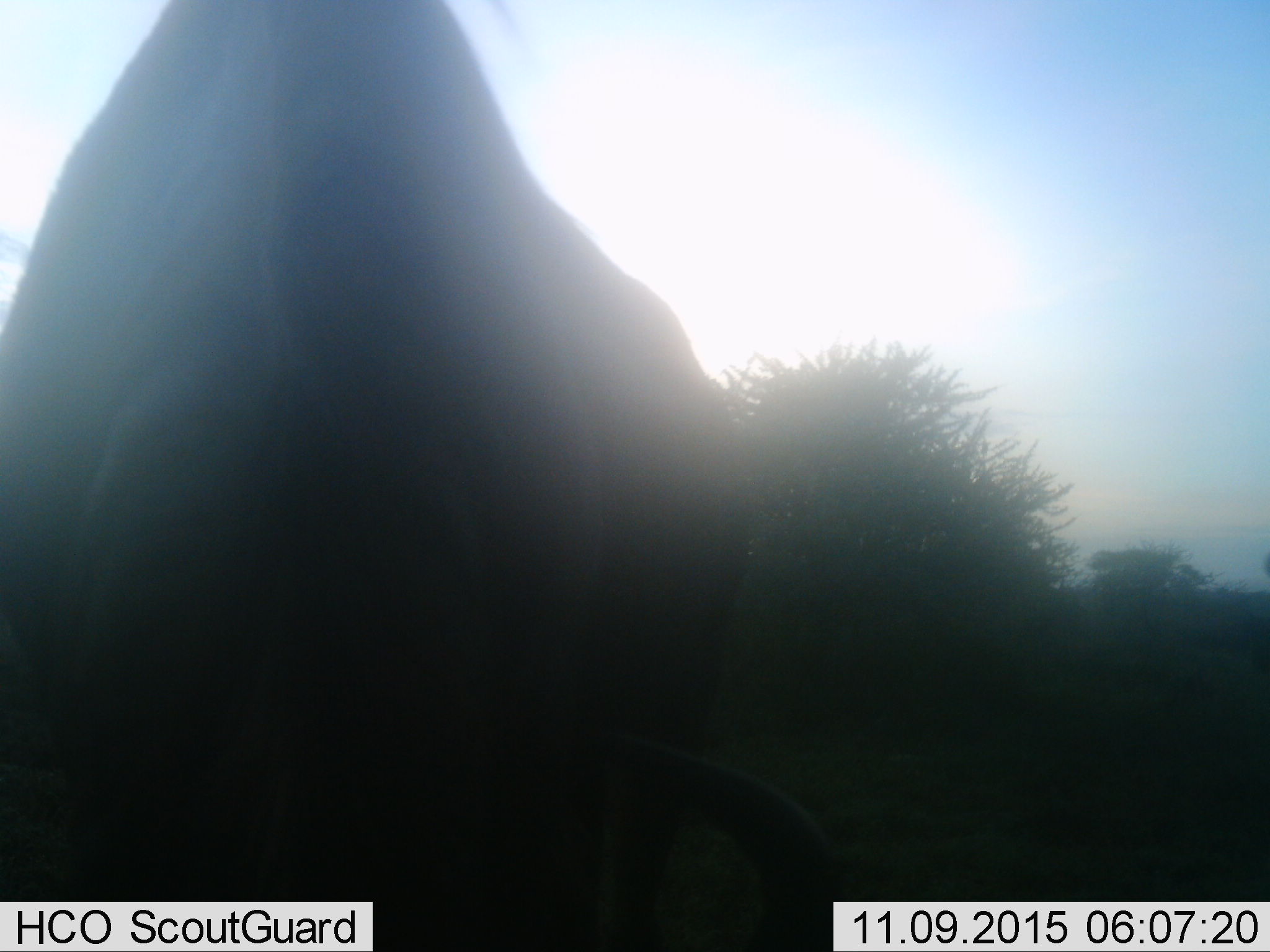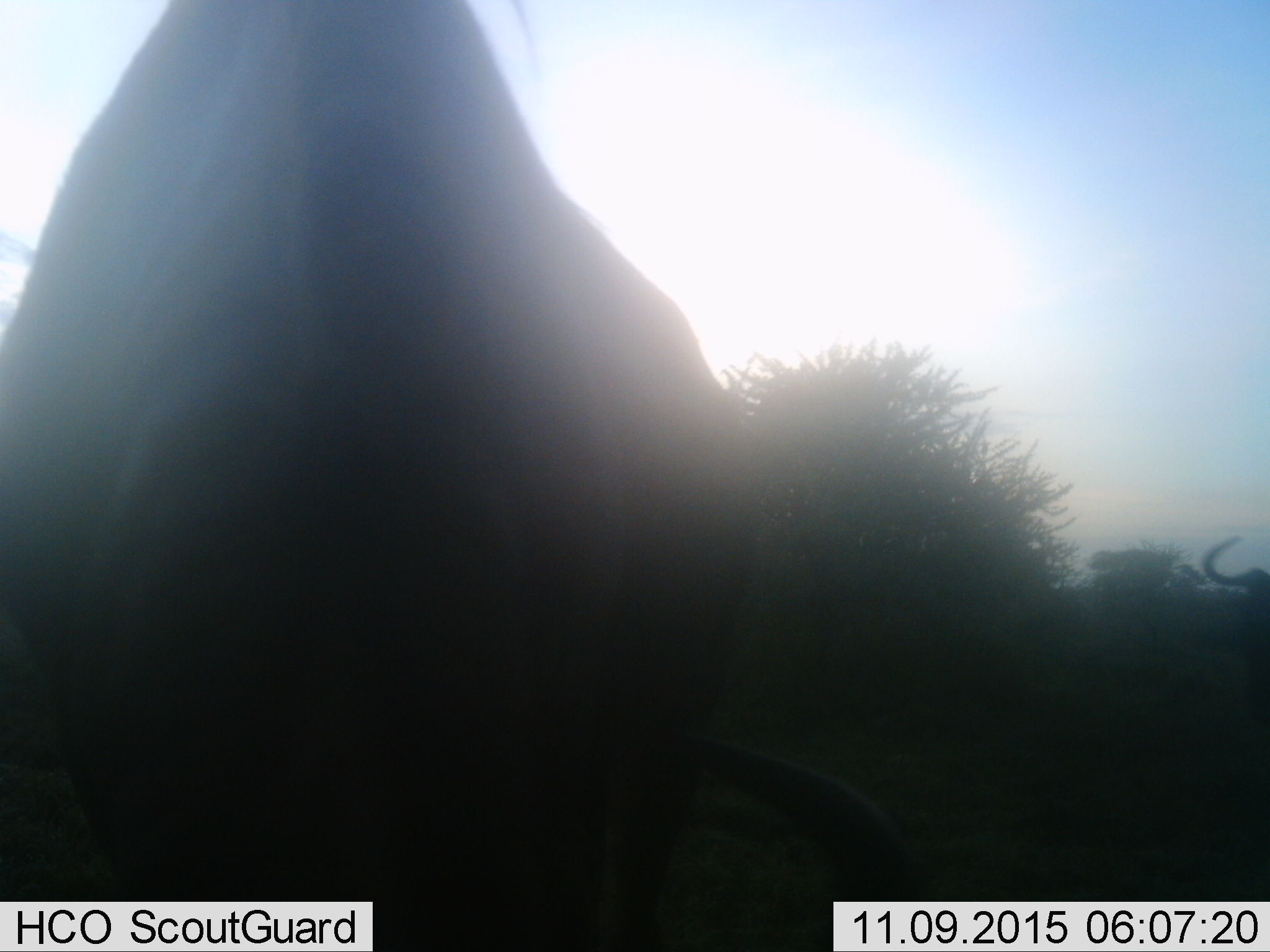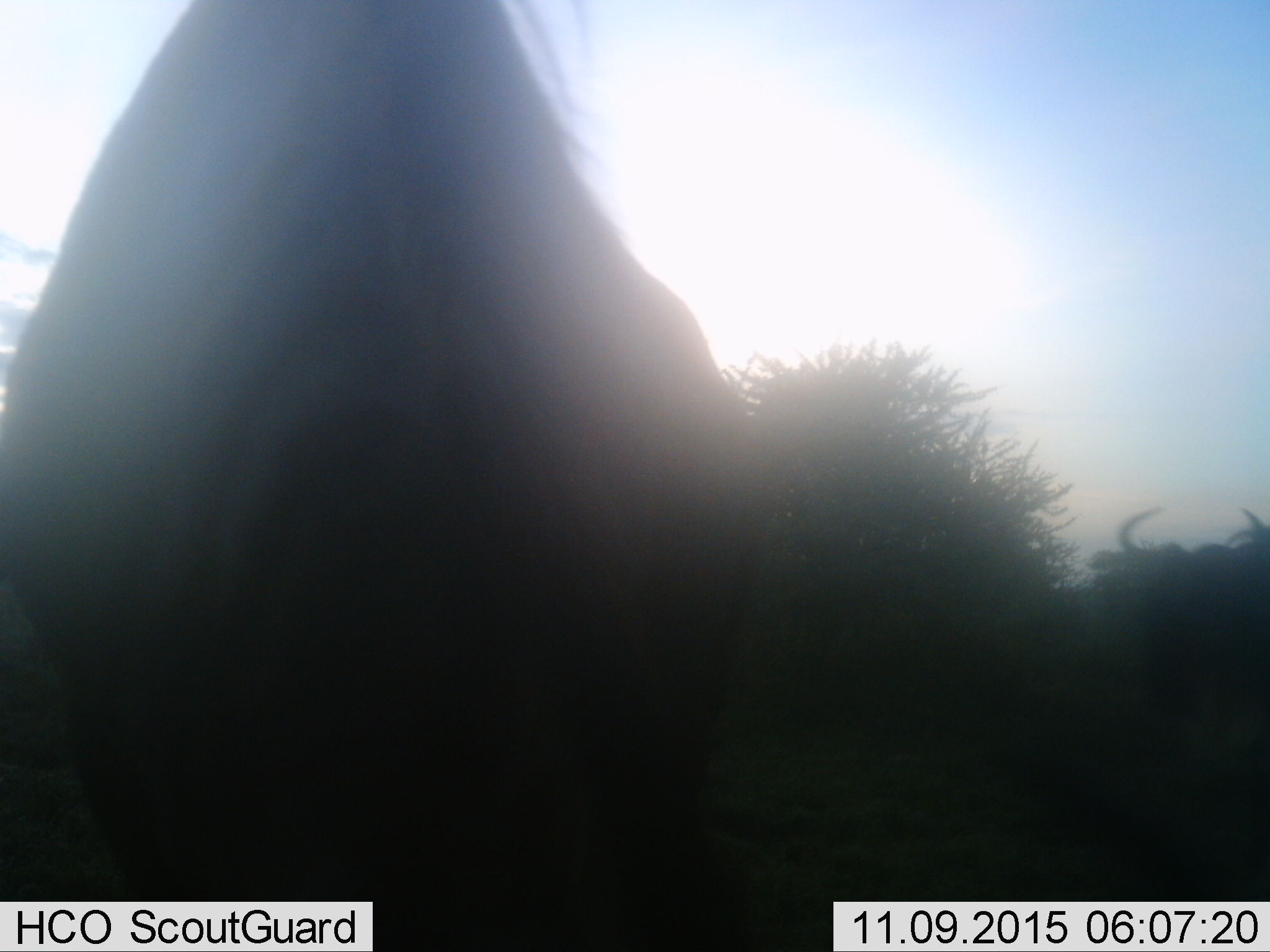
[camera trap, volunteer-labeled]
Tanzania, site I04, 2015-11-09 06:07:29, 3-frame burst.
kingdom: Animalia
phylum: Chordata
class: Mammalia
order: Artiodactyla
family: Bovidae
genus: Connochaetes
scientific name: Connochaetes taurinus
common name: blue wildebeest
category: wildebeest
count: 2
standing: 20%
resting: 0%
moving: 60%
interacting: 0%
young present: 0%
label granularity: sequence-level